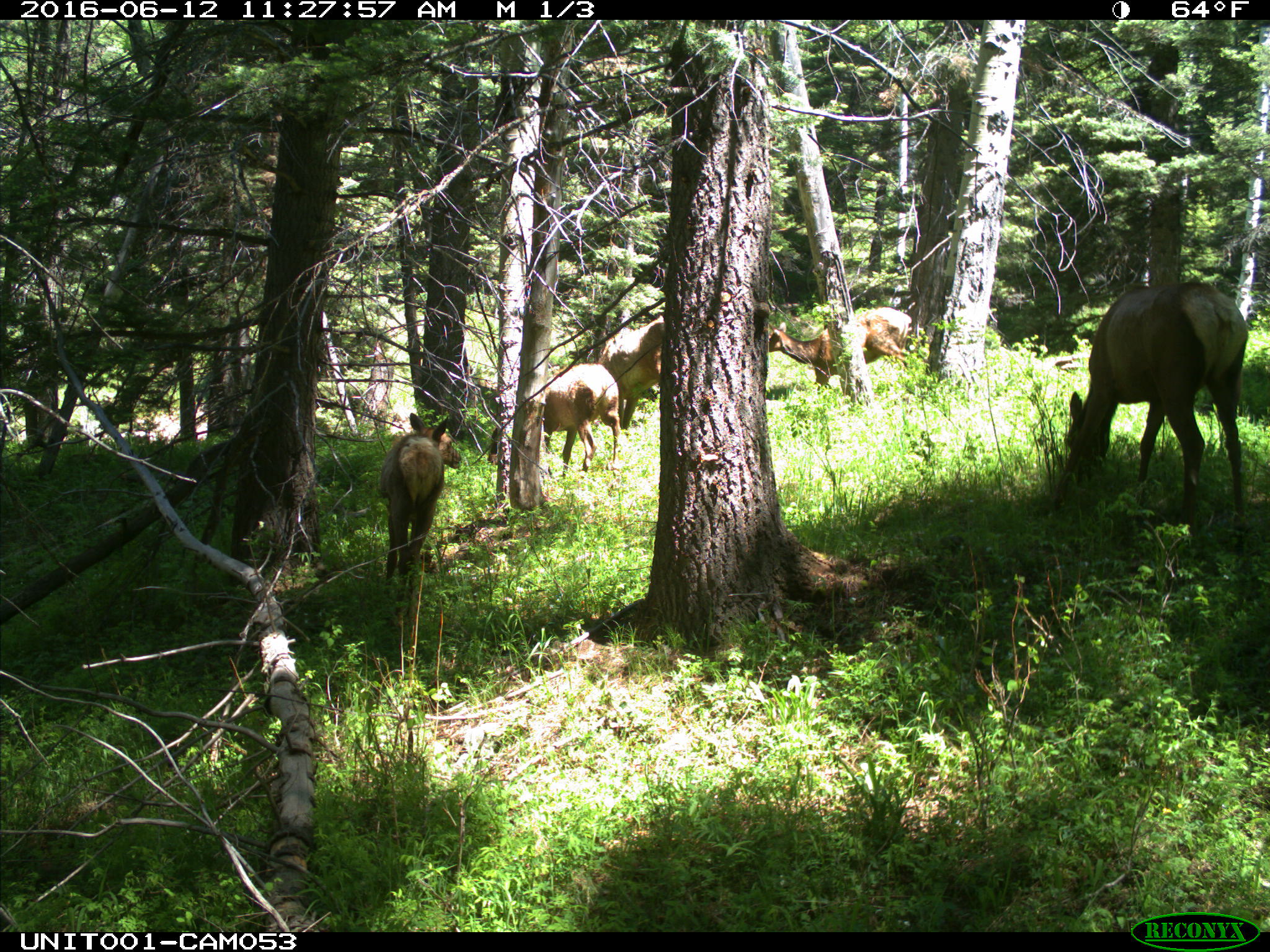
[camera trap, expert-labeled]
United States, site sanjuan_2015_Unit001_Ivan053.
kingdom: Animalia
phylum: Chordata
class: Mammalia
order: Artiodactyla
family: Cervidae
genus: Cervus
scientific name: Cervus elaphus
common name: red deer